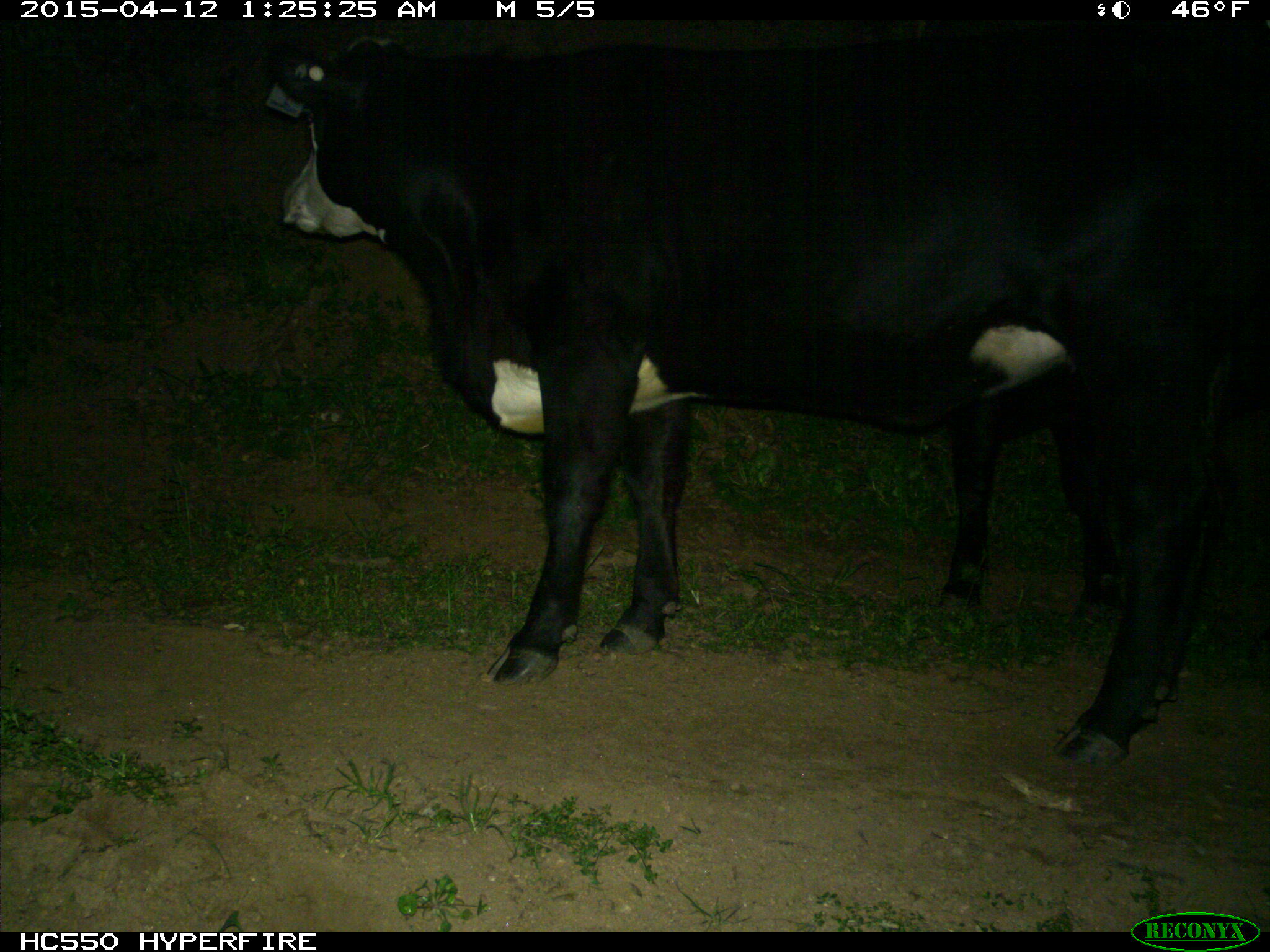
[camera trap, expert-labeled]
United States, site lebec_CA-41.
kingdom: Animalia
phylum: Chordata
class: Mammalia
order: Artiodactyla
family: Bovidae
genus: Bos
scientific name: Bos taurus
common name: domestic cow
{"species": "Bos taurus (domestic cow)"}